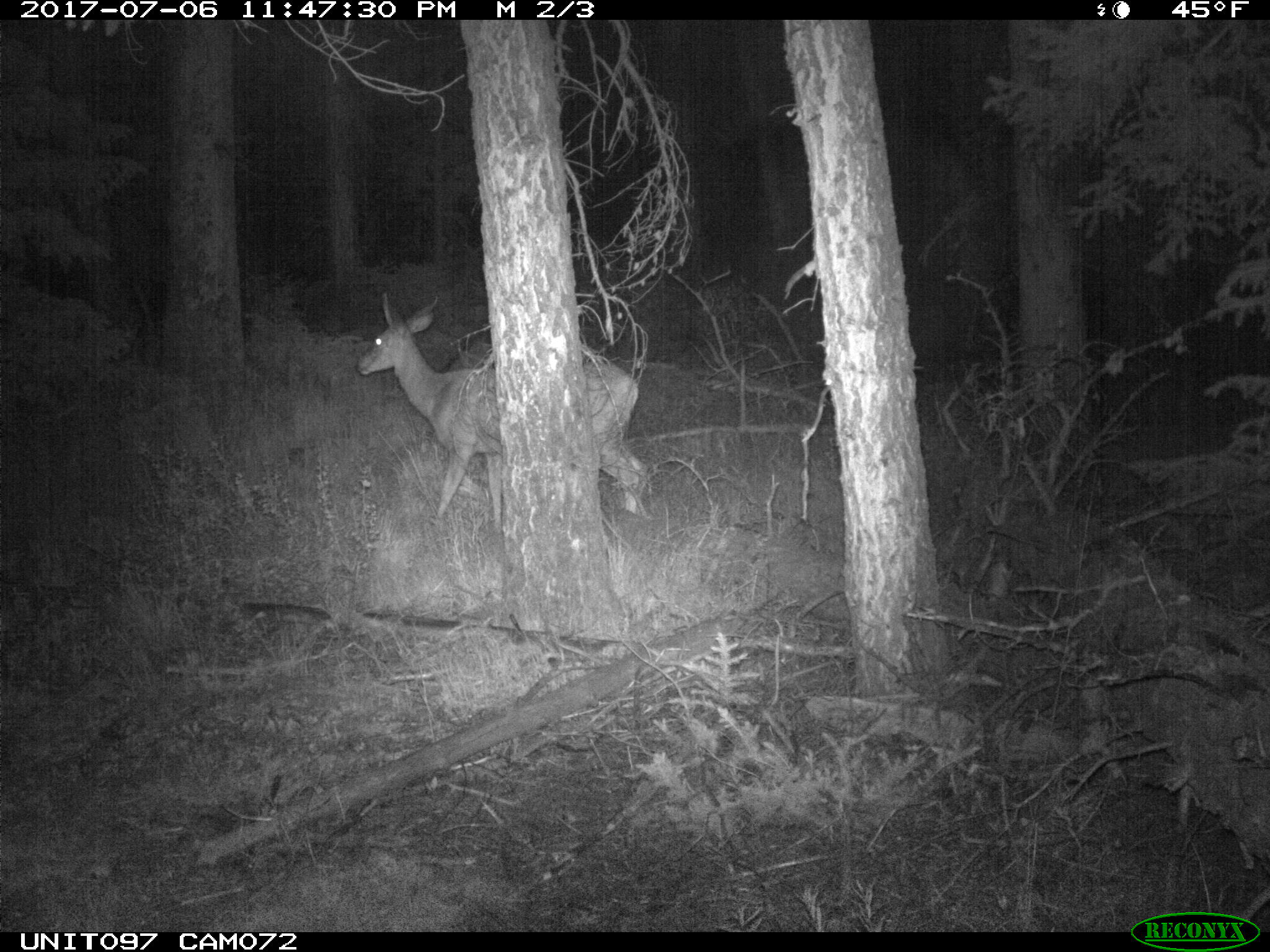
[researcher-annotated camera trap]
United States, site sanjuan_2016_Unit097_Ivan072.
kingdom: Animalia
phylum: Chordata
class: Mammalia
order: Artiodactyla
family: Cervidae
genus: Odocoileus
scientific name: Odocoileus hemionus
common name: mule deer